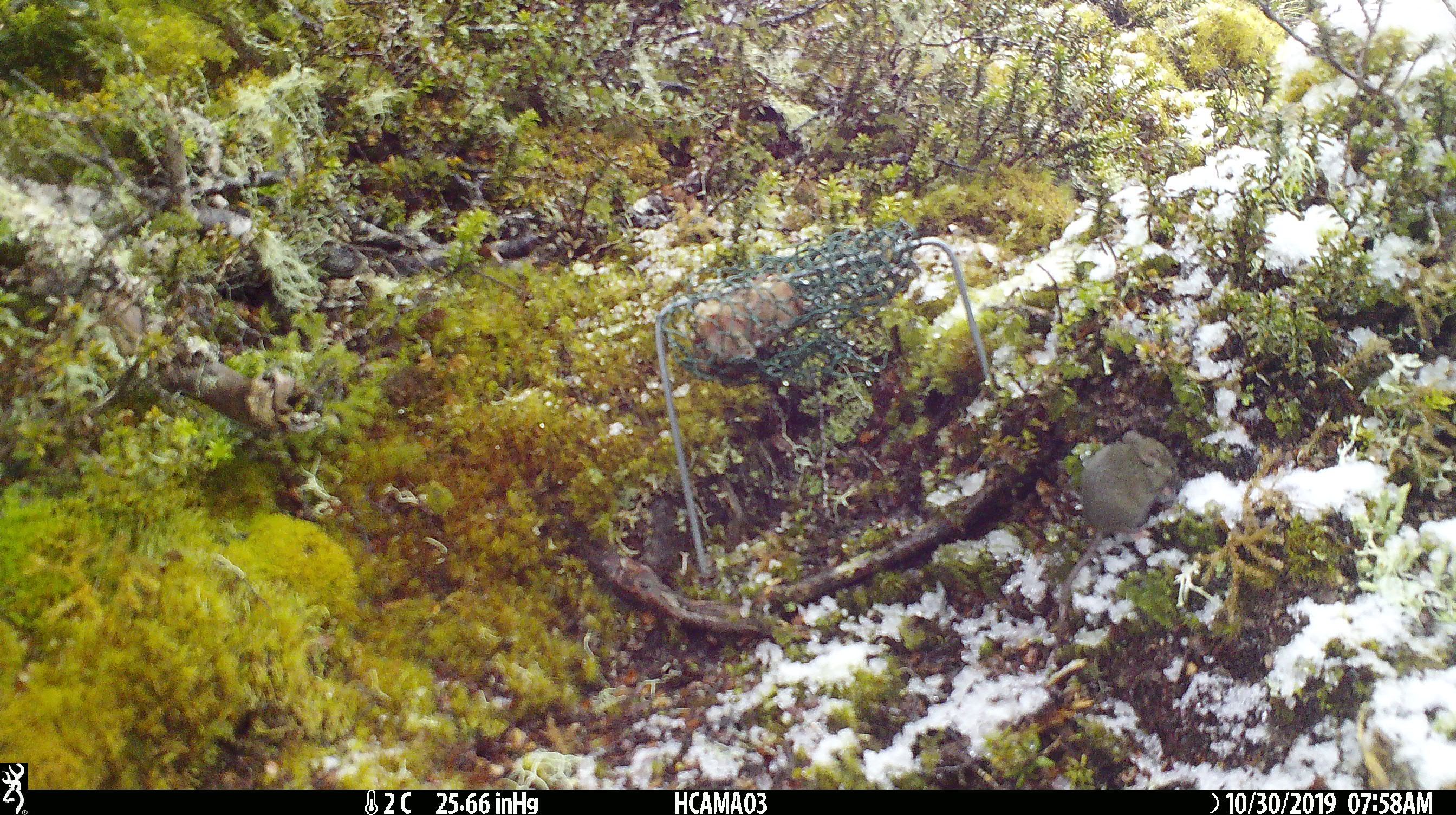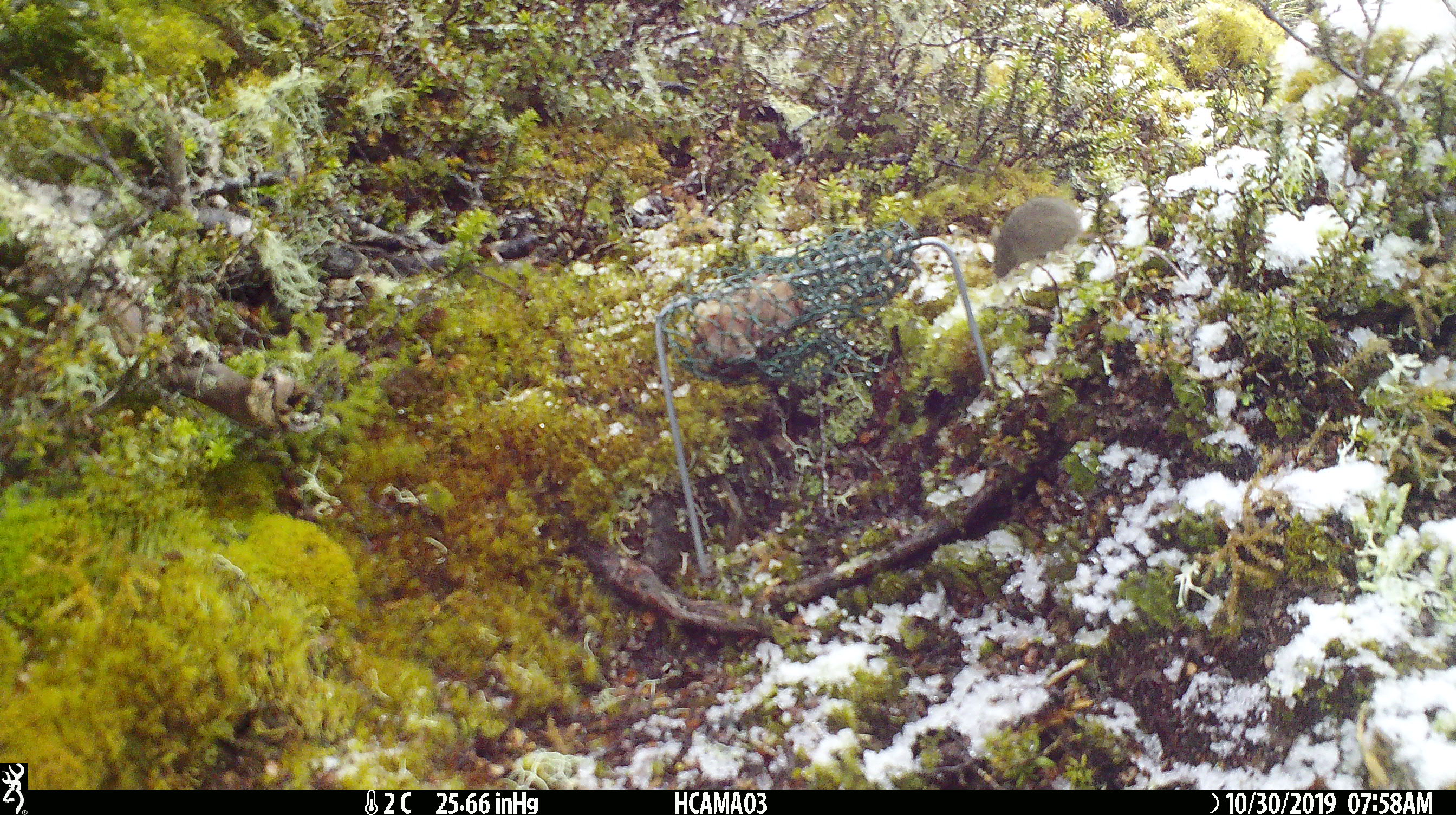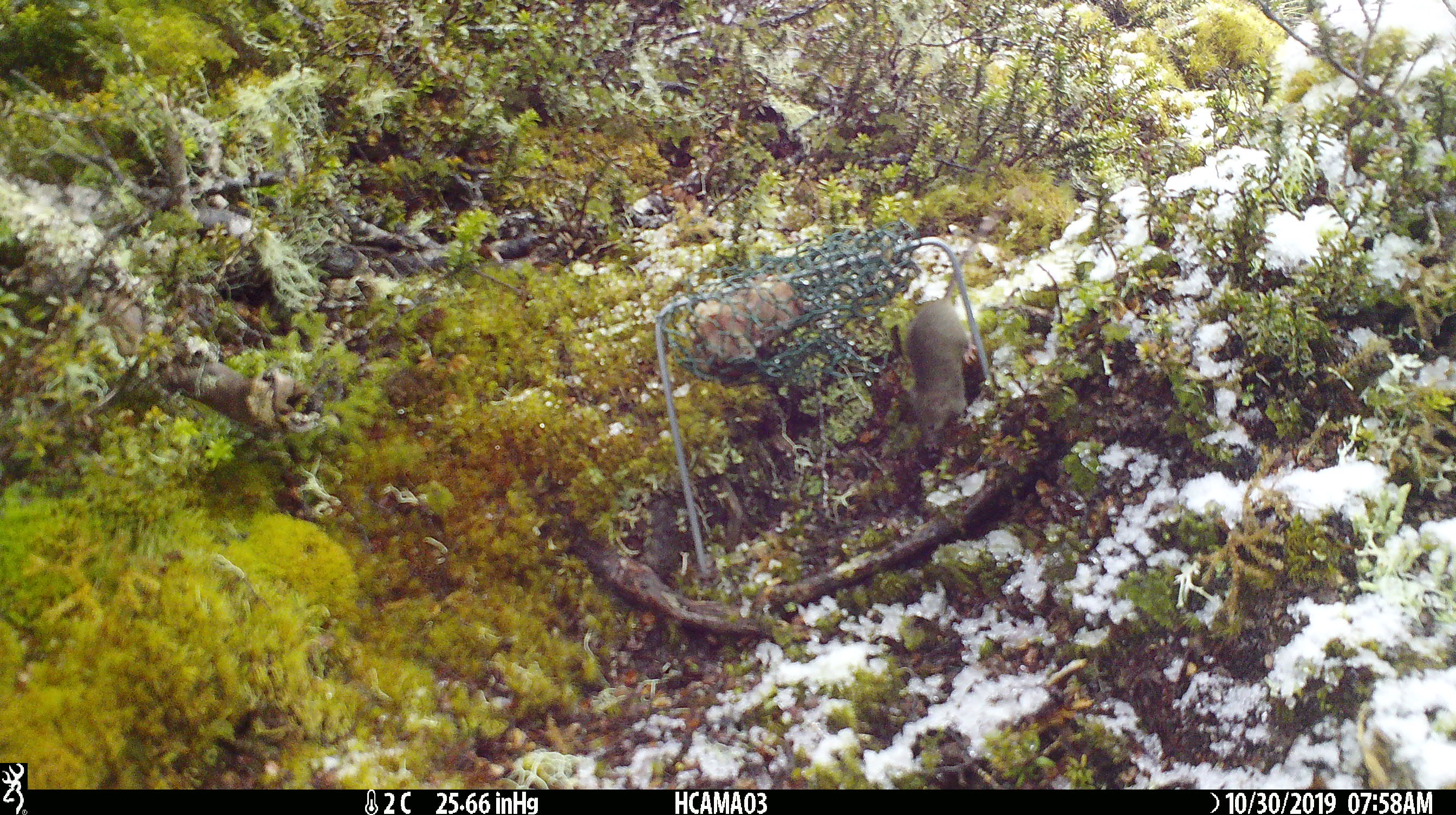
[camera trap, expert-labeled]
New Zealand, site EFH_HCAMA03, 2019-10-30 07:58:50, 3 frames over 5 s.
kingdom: Animalia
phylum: Chordata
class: Mammalia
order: Rodentia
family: Muridae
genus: Mus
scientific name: Mus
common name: mouse